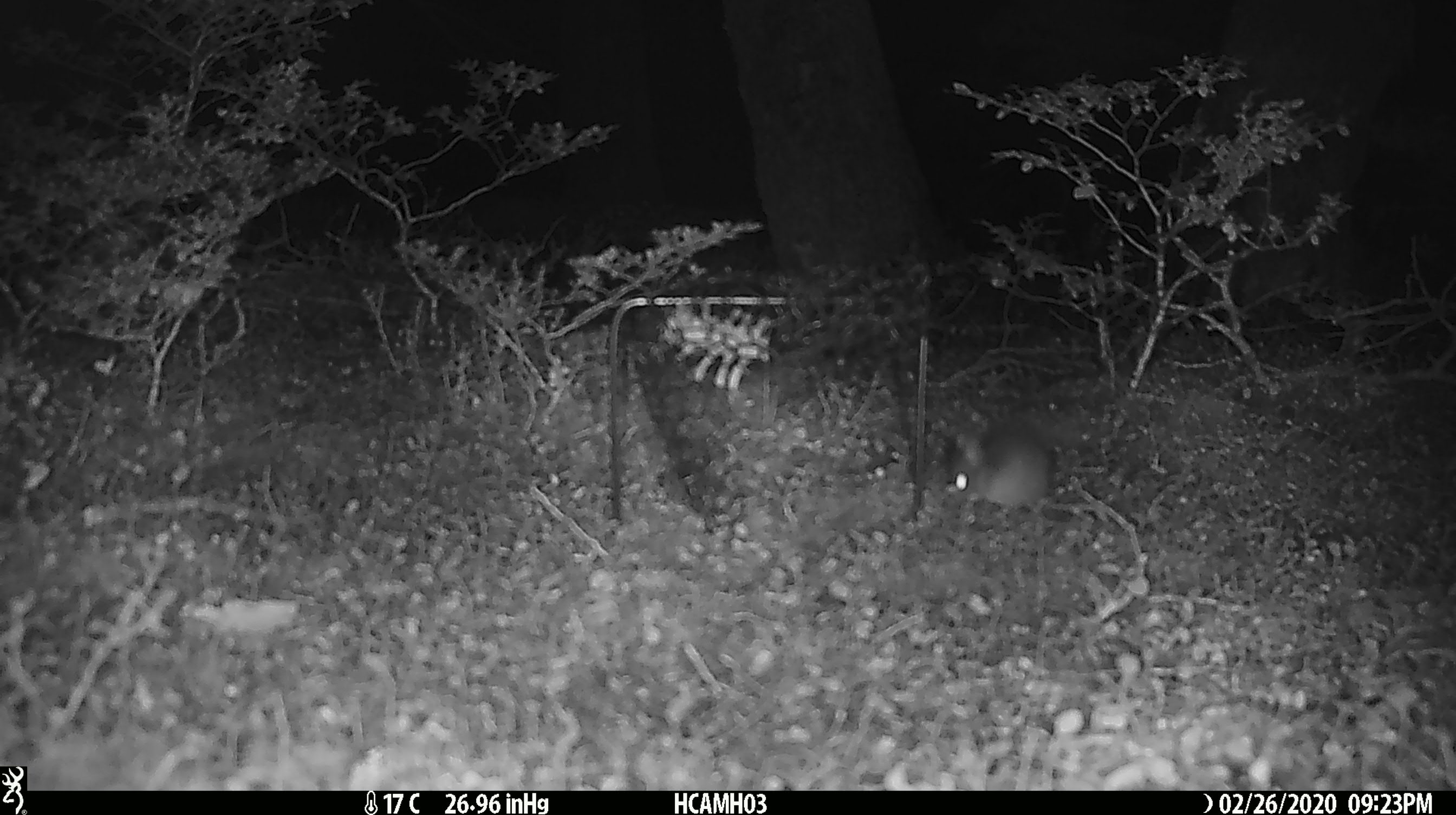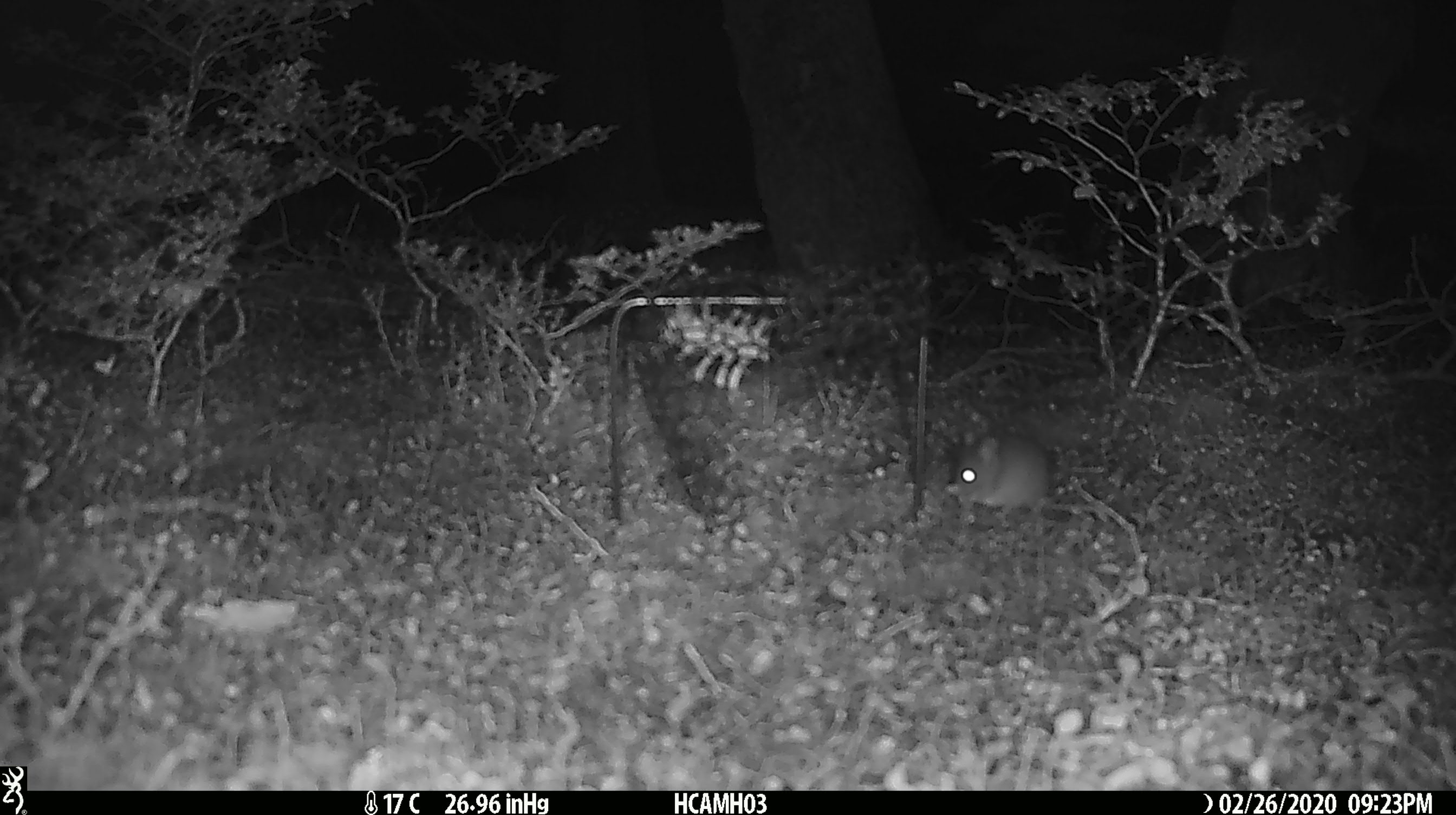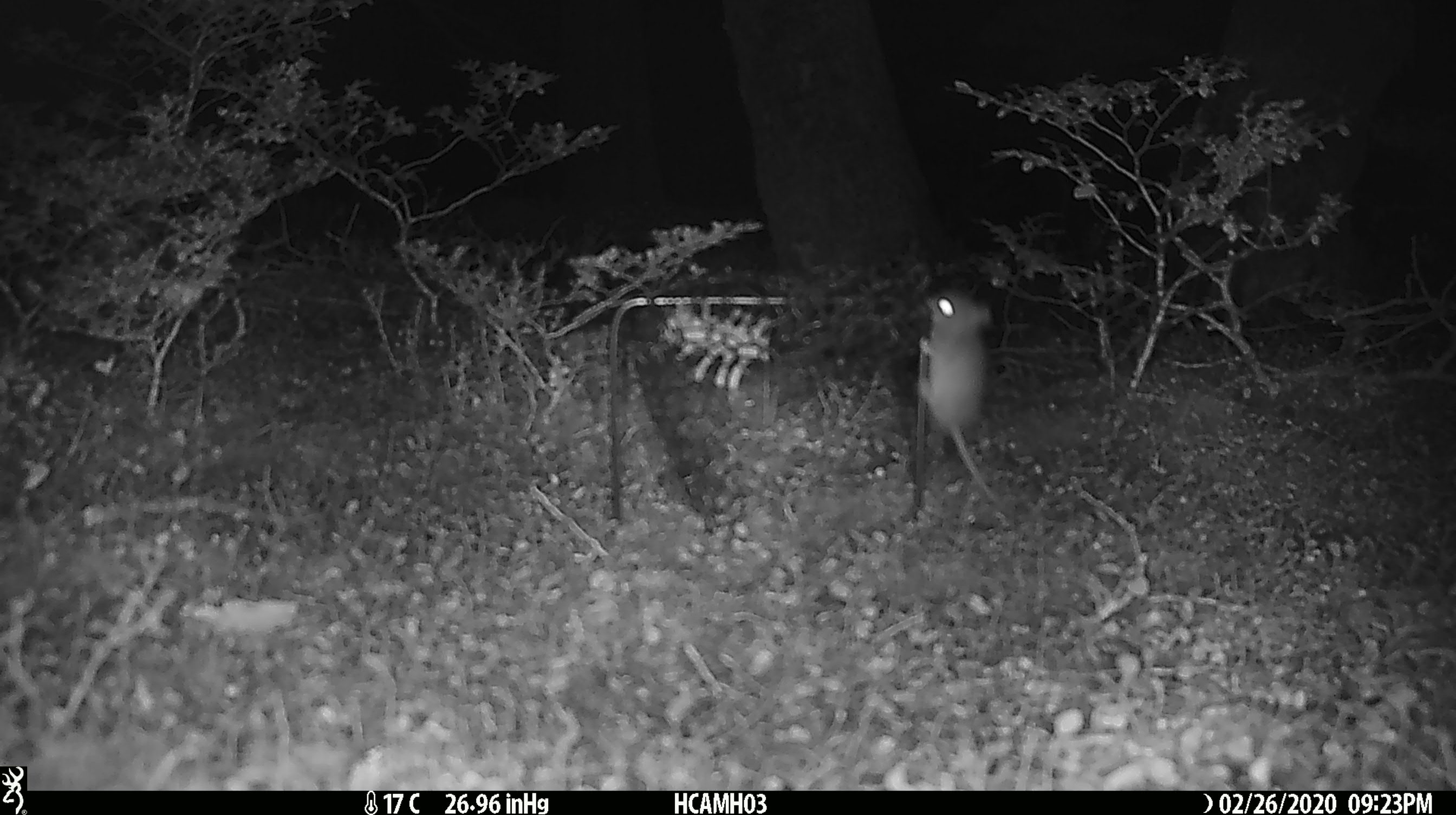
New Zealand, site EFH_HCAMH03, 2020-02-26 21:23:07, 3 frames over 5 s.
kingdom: Animalia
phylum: Chordata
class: Mammalia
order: Rodentia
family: Muridae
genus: Mus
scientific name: Mus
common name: mouse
Mouse (Mus).